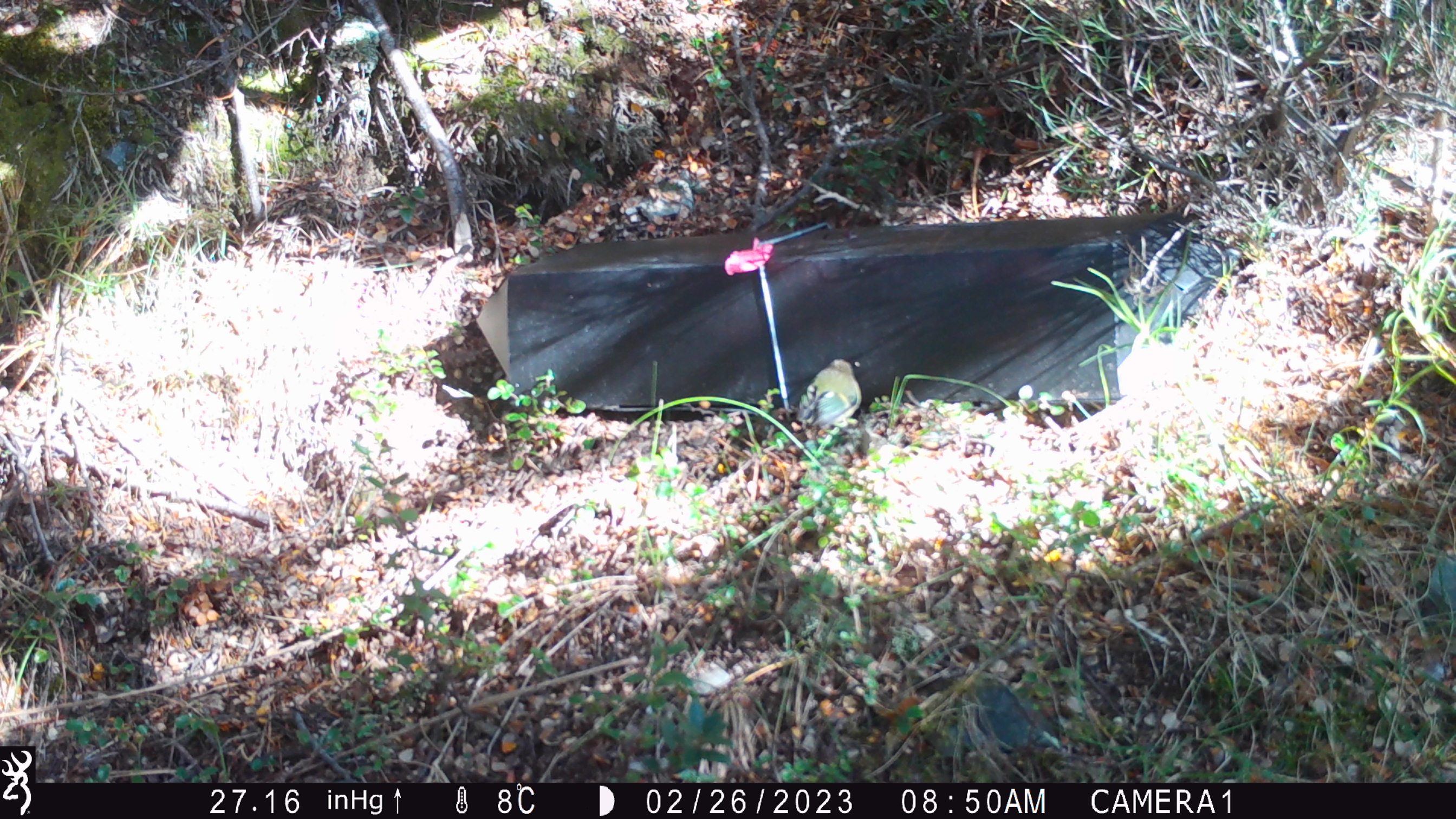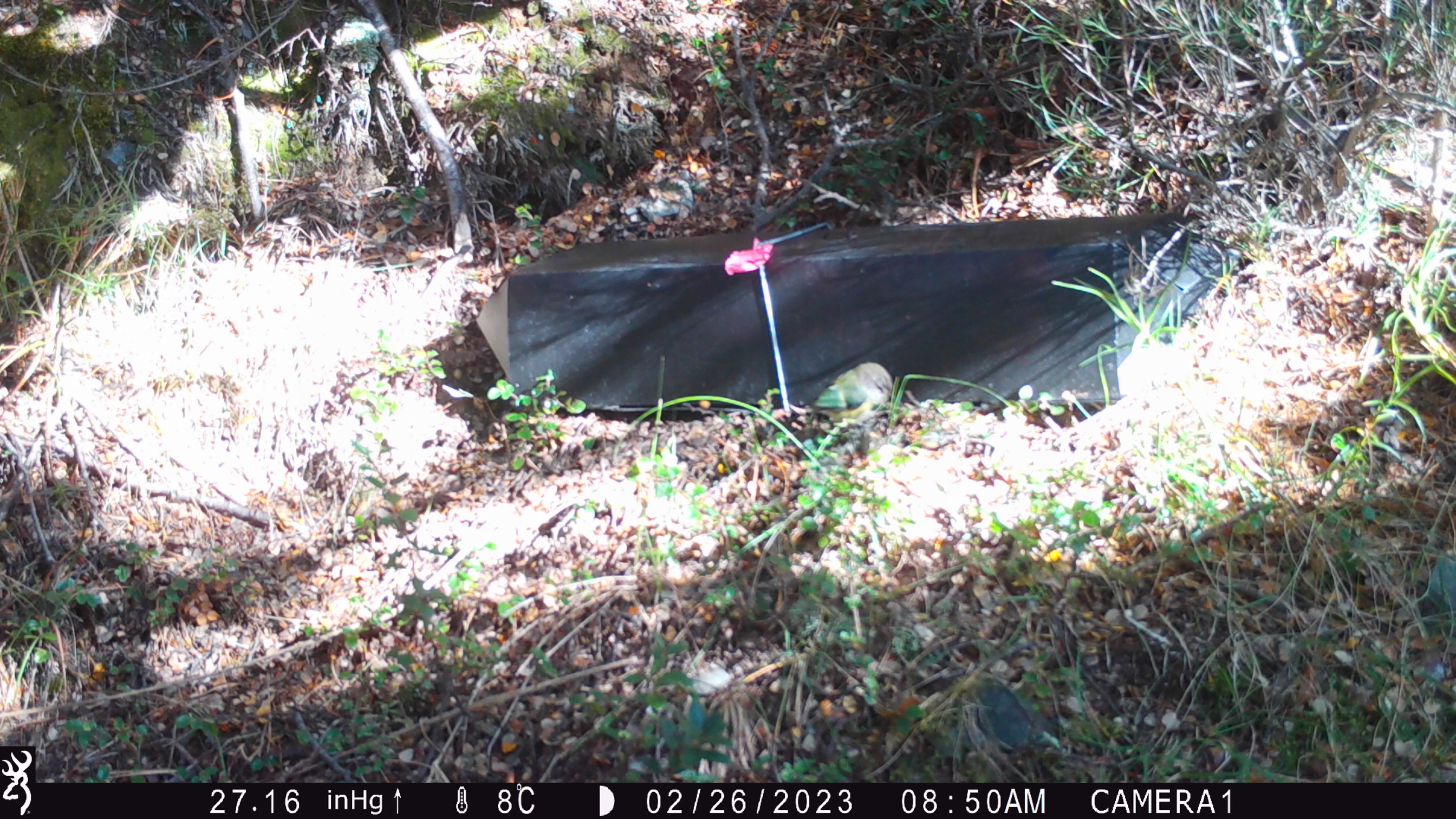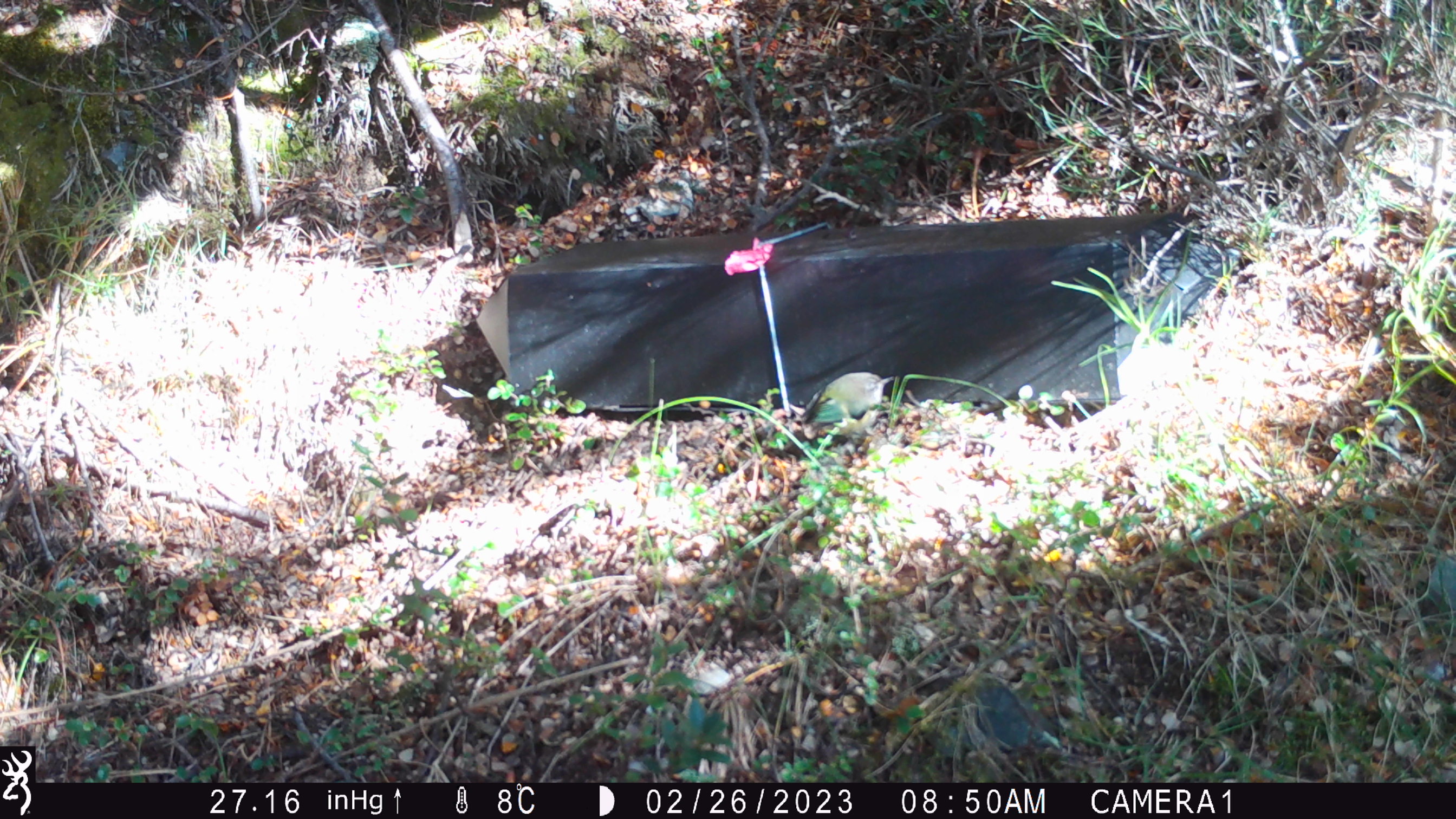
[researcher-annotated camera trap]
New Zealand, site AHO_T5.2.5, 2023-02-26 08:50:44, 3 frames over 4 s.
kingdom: Animalia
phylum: Chordata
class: Aves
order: Passeriformes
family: Acanthisittidae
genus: Acanthisitta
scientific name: Acanthisitta chloris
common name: rifleman